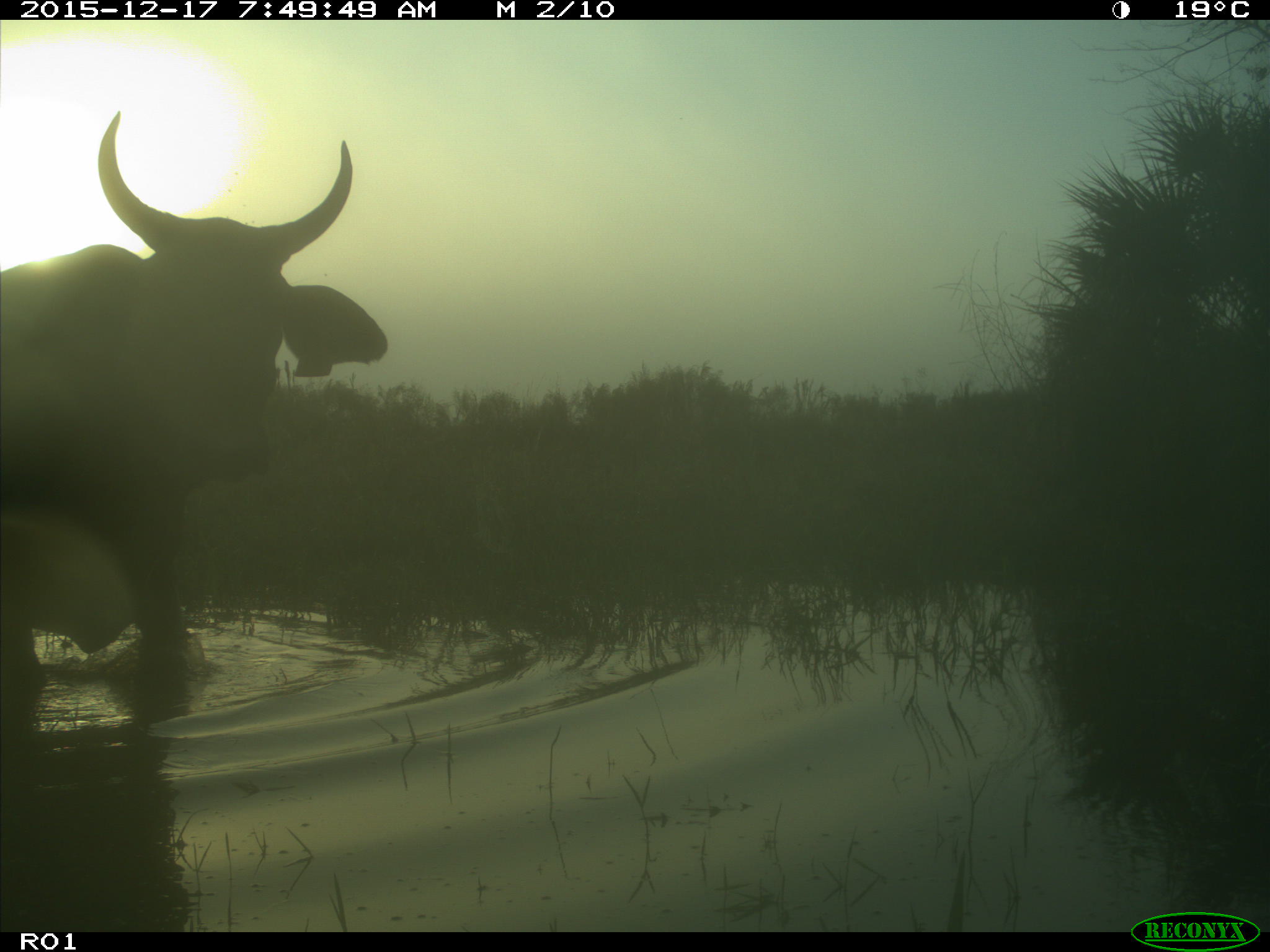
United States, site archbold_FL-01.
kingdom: Animalia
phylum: Chordata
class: Mammalia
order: Artiodactyla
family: Bovidae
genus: Bos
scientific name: Bos taurus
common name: domestic cow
Bos taurus (domestic cow).